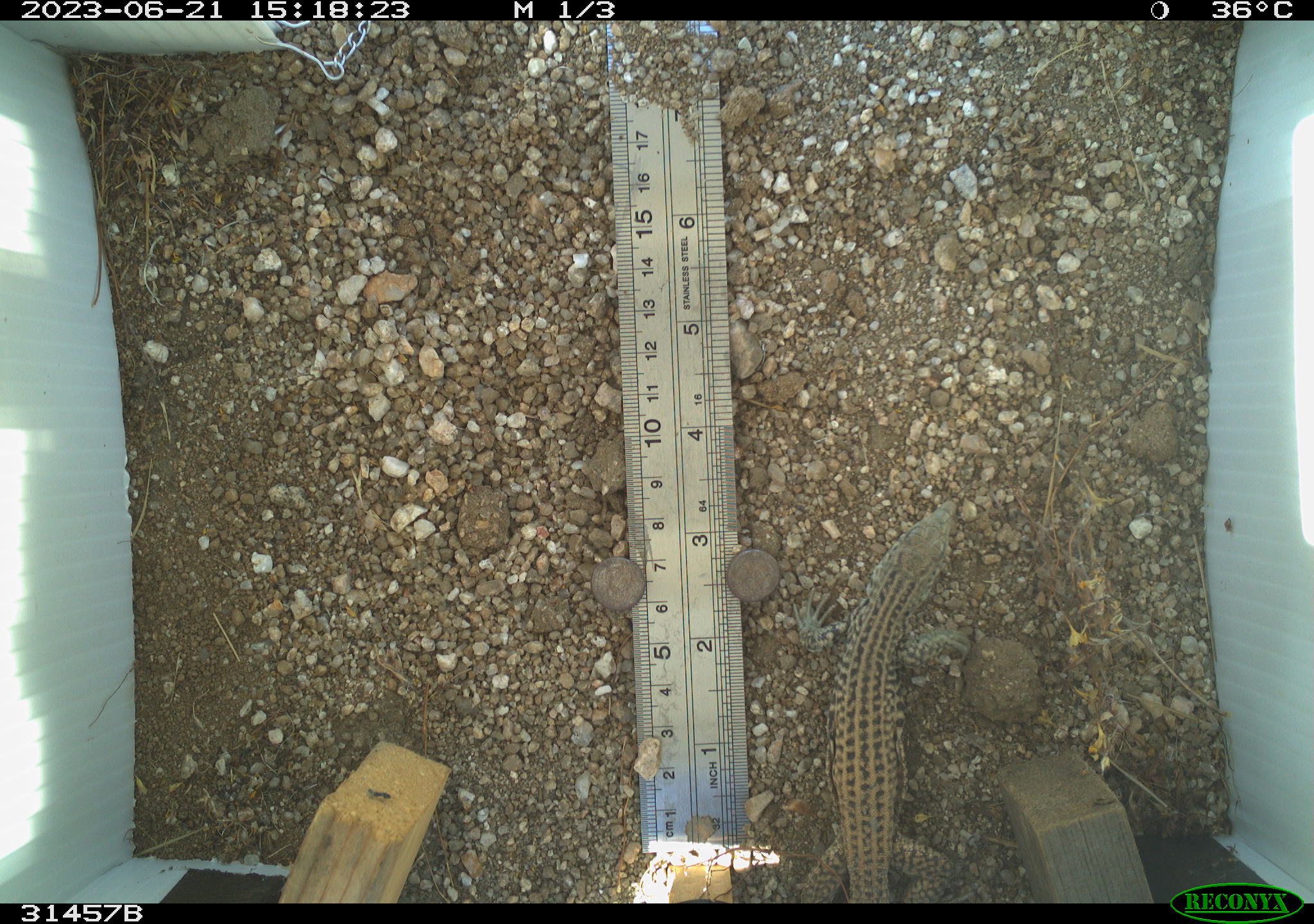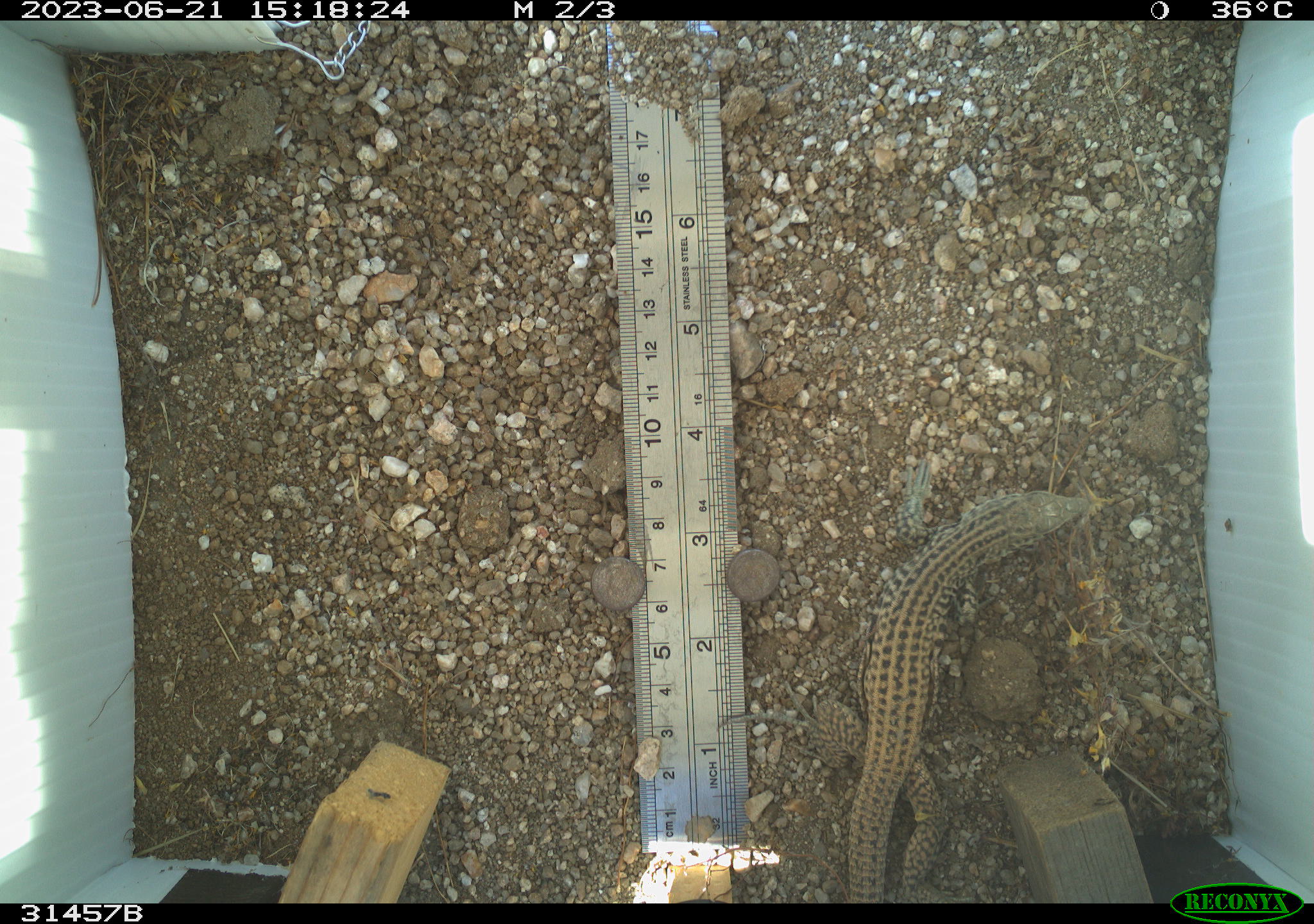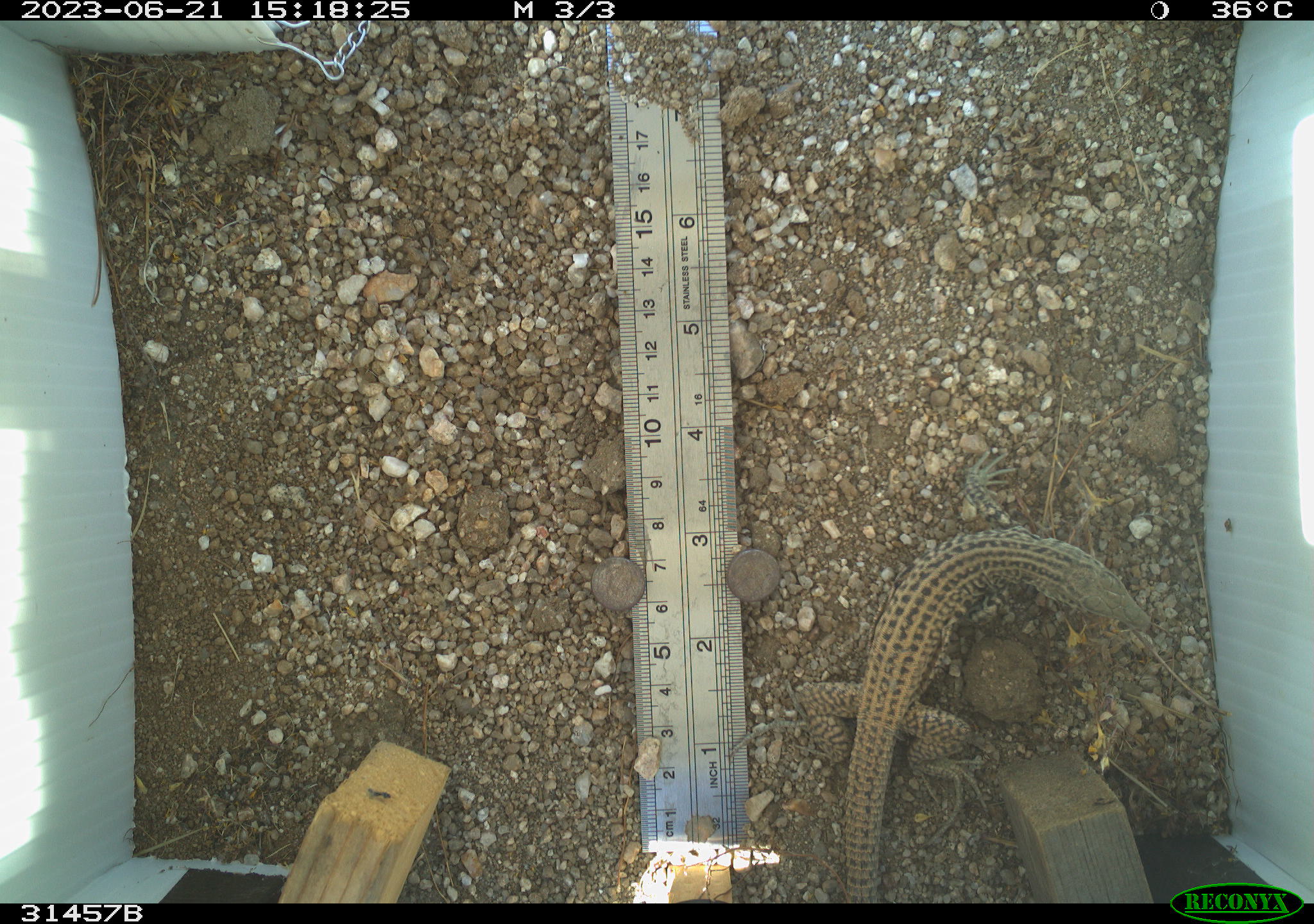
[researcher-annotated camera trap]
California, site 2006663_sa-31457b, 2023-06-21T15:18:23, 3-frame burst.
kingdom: Animalia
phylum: Chordata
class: Reptilia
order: Squamata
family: Teiidae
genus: Aspidoscelis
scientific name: Aspidoscelis tigris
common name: western whiptail